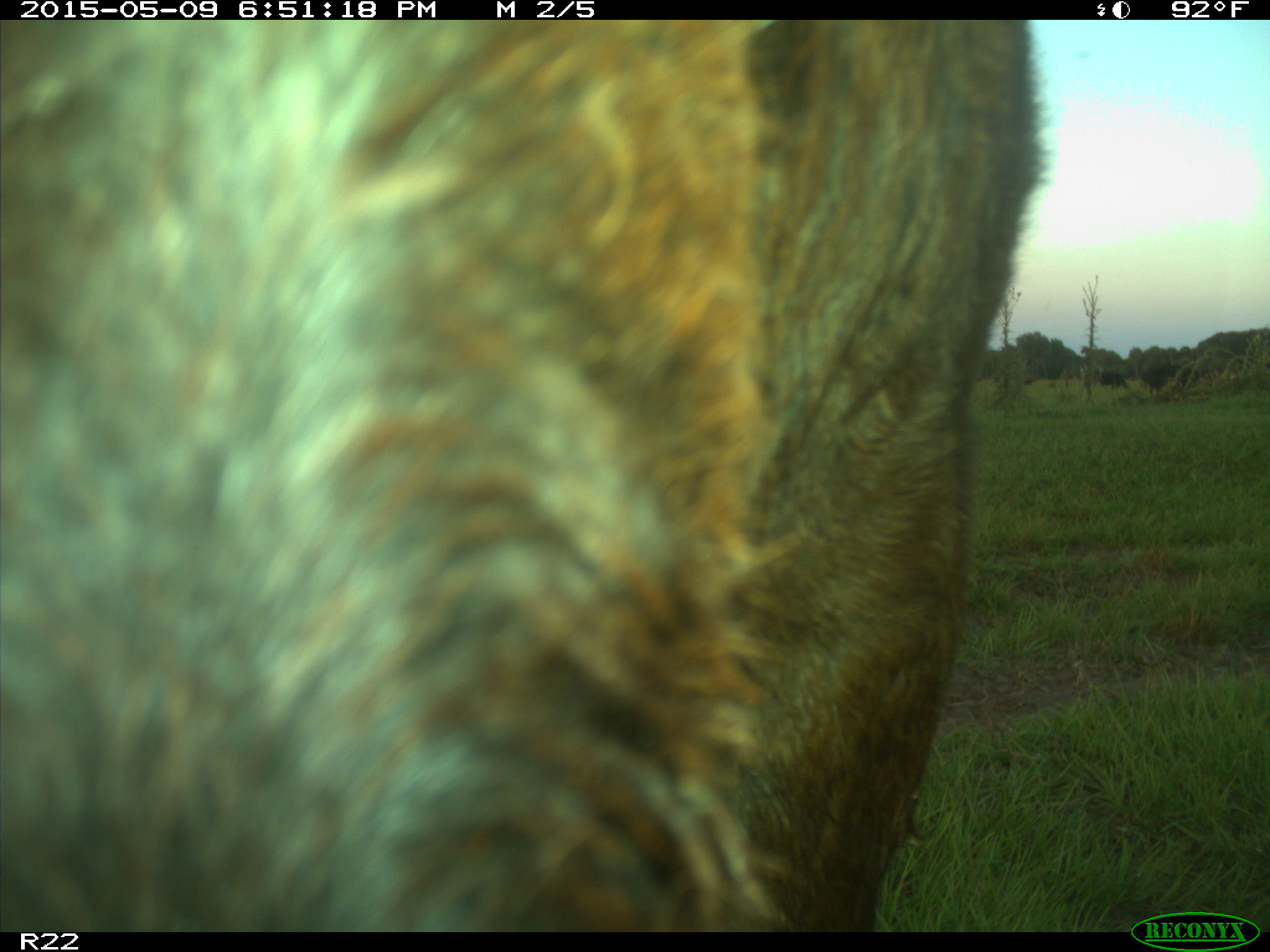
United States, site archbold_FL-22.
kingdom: Animalia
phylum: Chordata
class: Mammalia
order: Artiodactyla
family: Bovidae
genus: Bos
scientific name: Bos taurus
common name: domestic cow